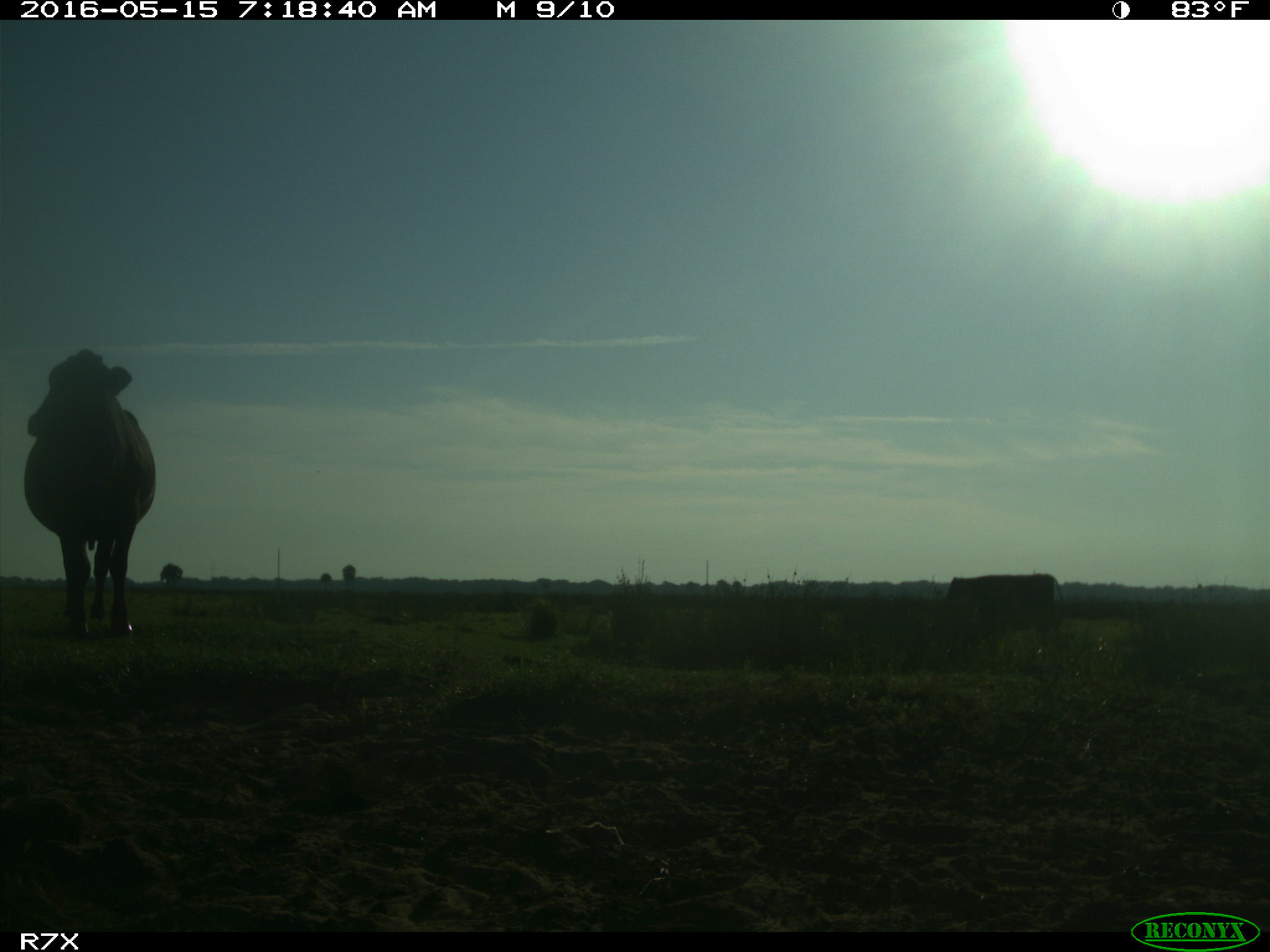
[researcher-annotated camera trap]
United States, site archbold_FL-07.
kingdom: Animalia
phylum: Chordata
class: Mammalia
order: Artiodactyla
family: Bovidae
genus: Bos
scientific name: Bos taurus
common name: domestic cow